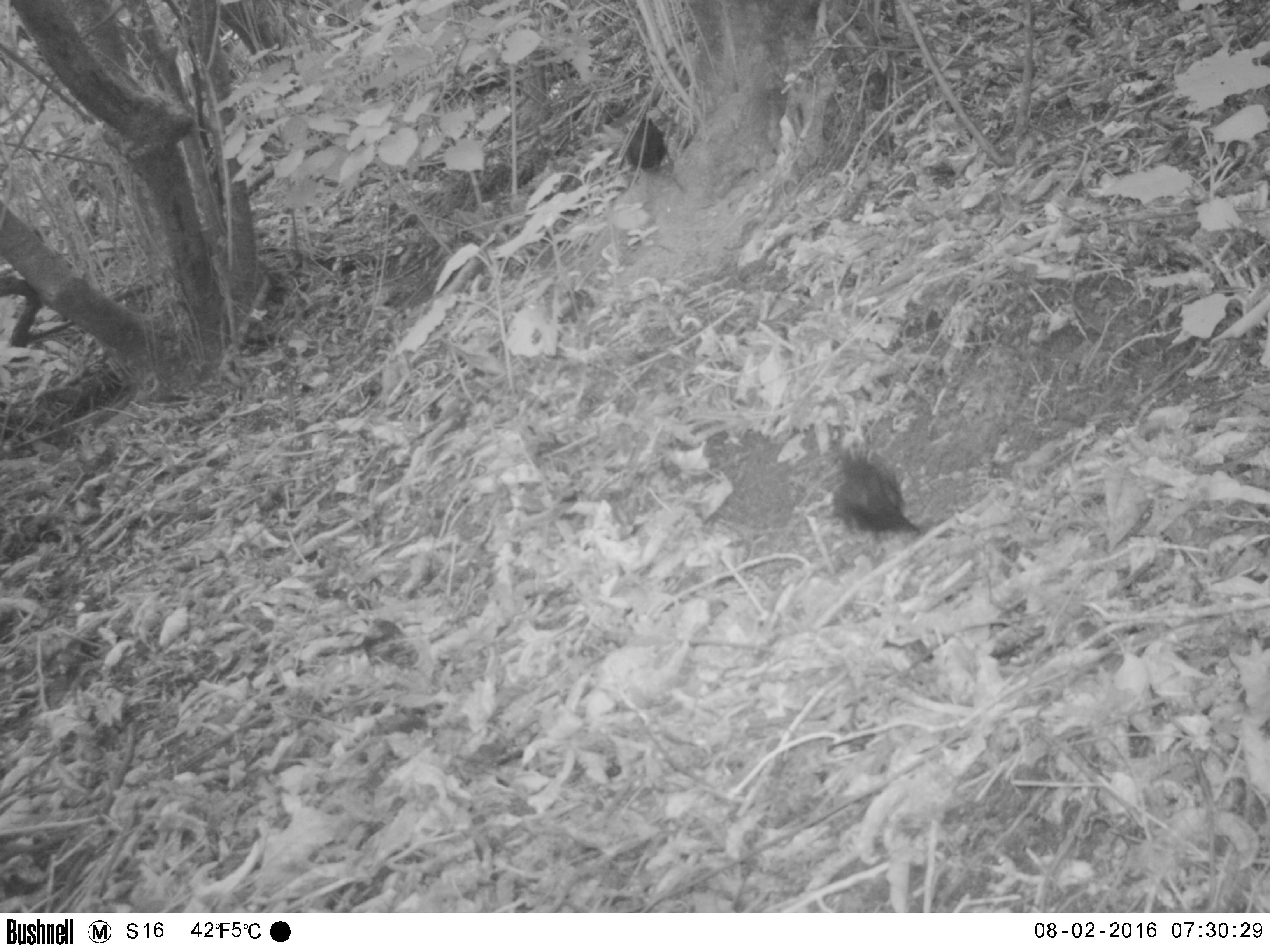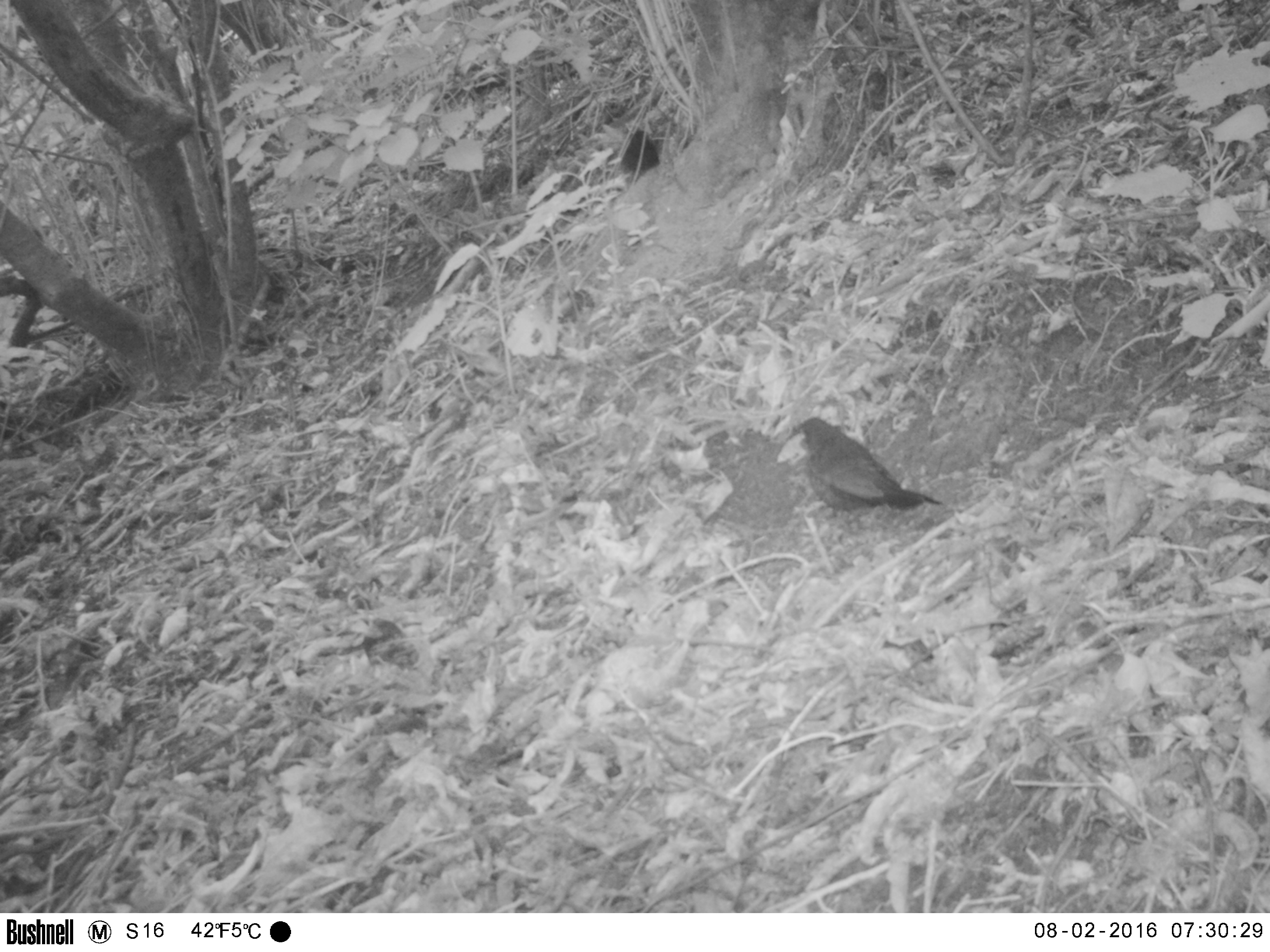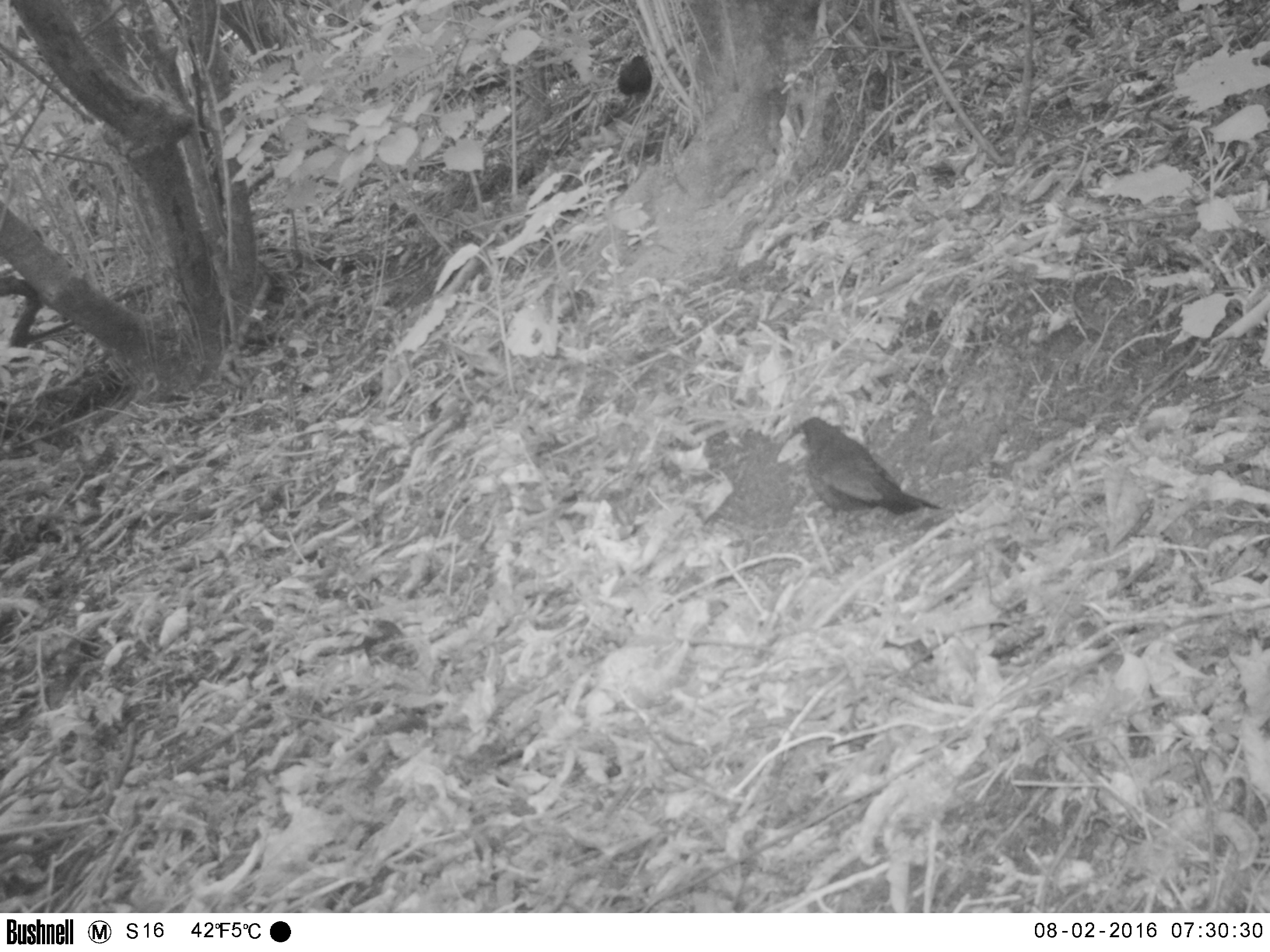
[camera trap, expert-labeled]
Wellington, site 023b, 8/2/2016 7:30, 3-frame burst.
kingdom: Animalia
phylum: Chordata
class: Aves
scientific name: Aves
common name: bird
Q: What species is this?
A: Bird (Aves).